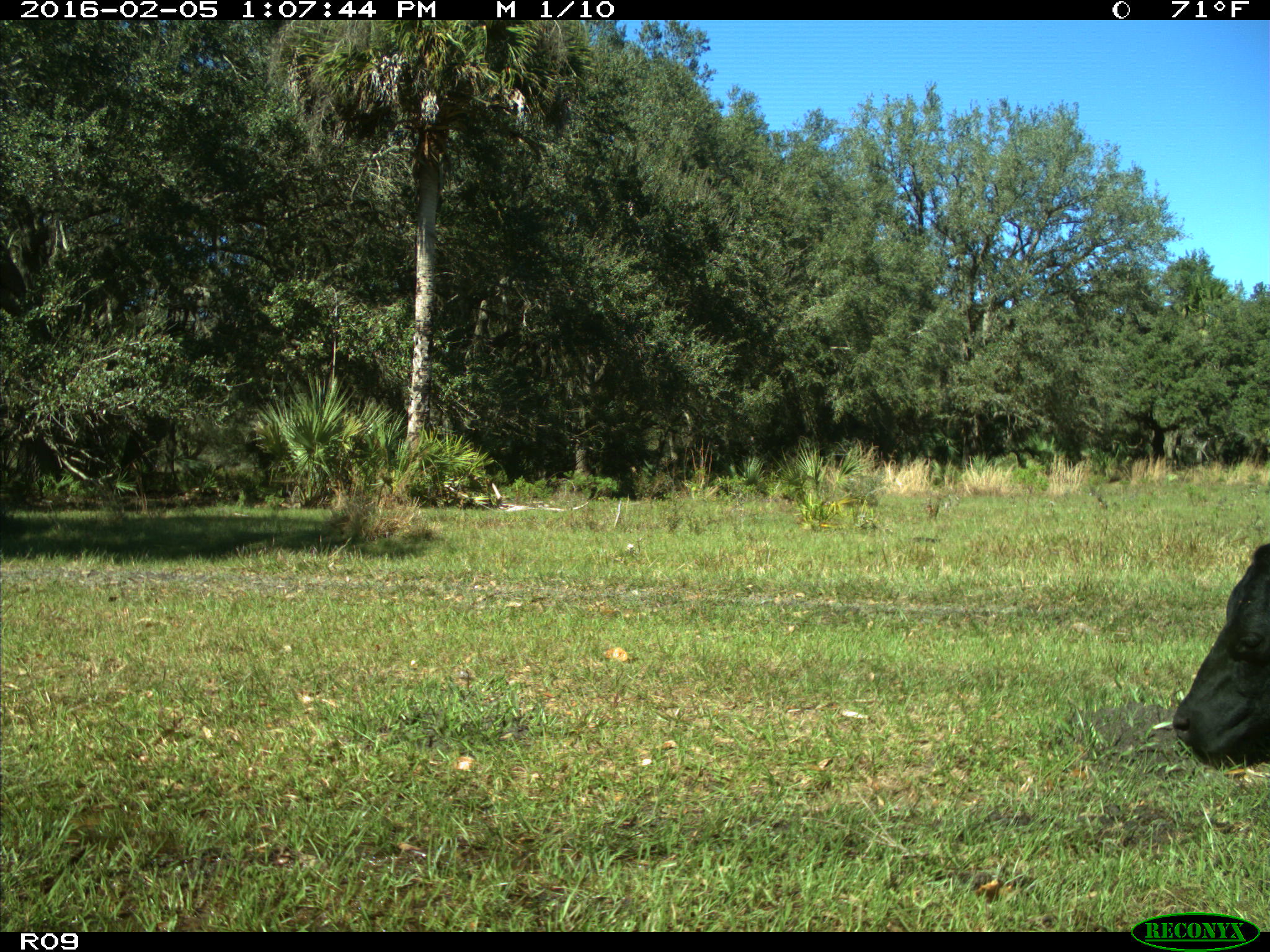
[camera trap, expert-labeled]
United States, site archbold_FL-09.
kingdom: Animalia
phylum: Chordata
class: Mammalia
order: Artiodactyla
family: Bovidae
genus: Bos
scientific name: Bos taurus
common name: domestic cow